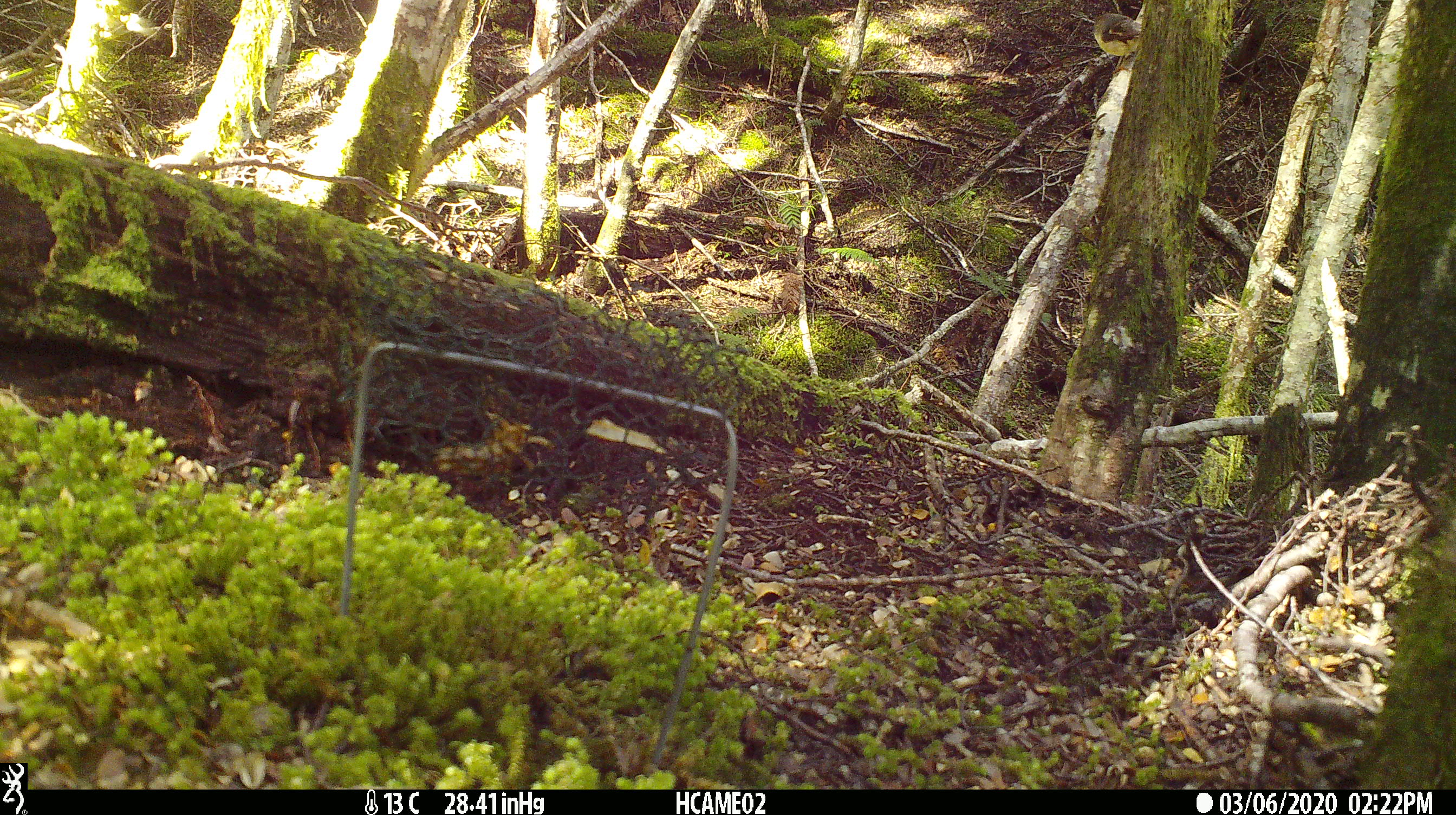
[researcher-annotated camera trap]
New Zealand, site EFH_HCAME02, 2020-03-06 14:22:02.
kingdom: Animalia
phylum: Chordata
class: Aves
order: Passeriformes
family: Petroicidae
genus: Petroica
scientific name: Petroica macrocephala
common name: tomtit